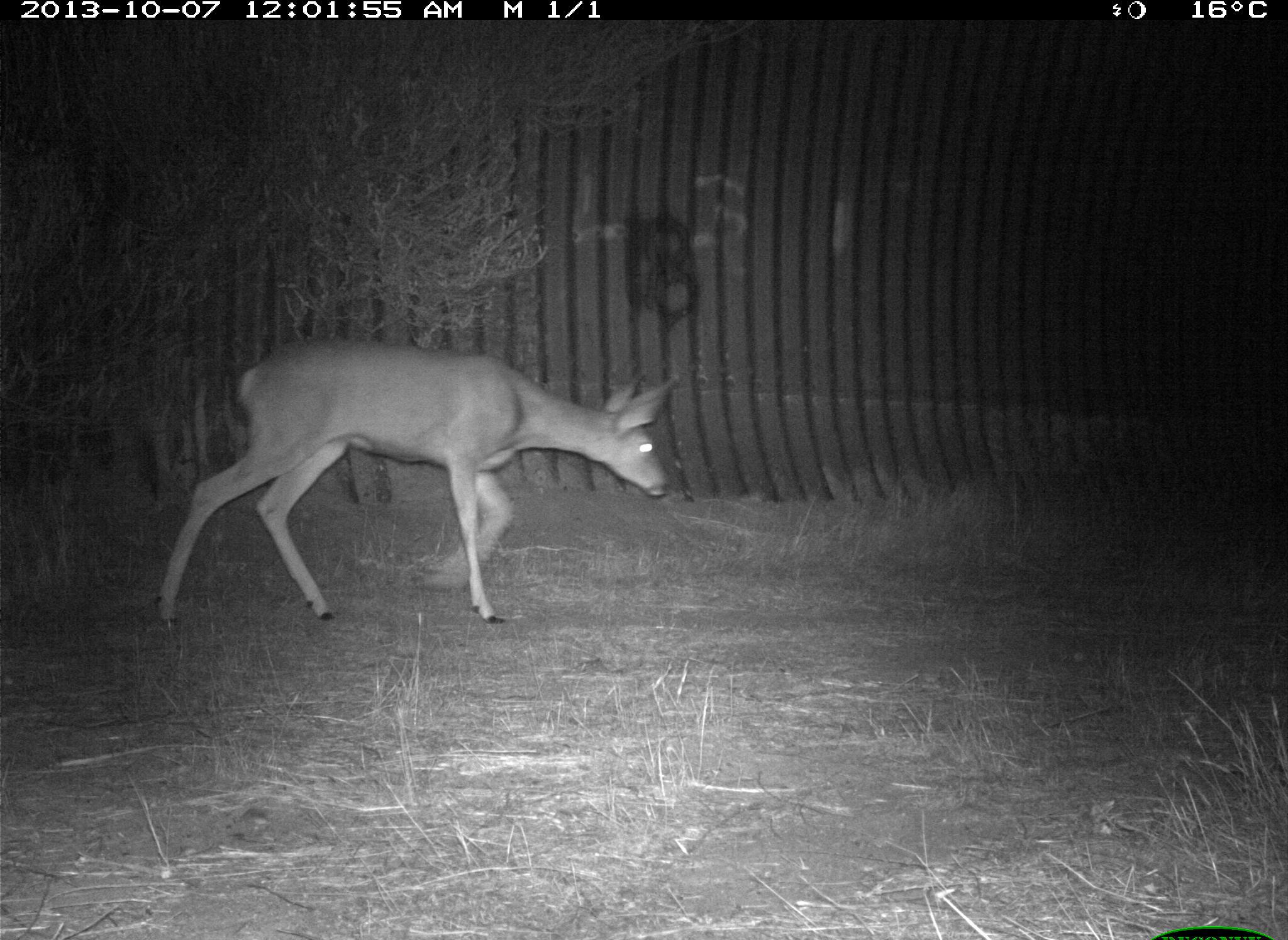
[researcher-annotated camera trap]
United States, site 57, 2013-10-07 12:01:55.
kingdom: Animalia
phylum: Chordata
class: Mammalia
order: Artiodactyla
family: Cervidae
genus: Odocoileus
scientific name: Odocoileus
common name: deer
Deer (Odocoileus).